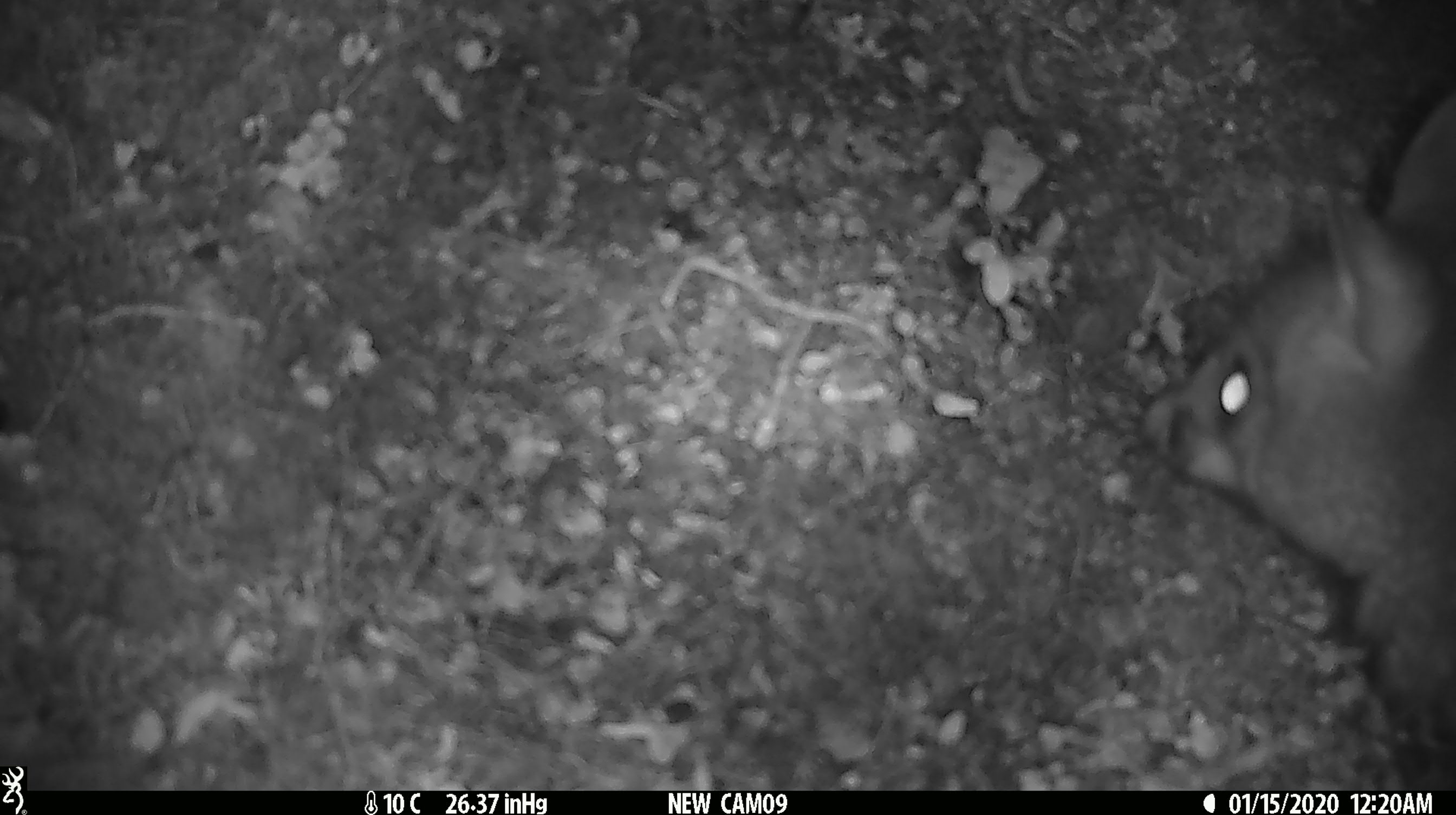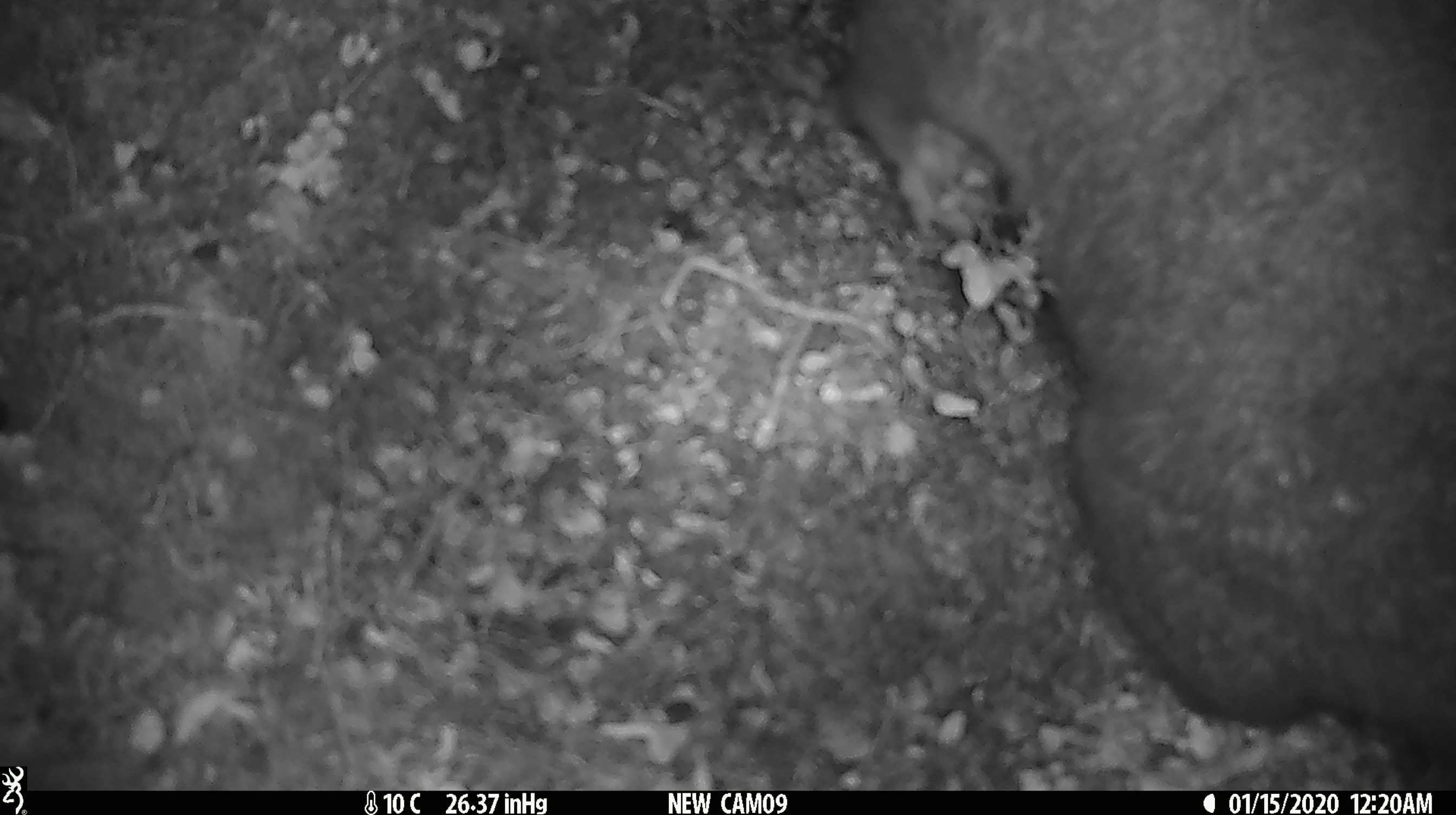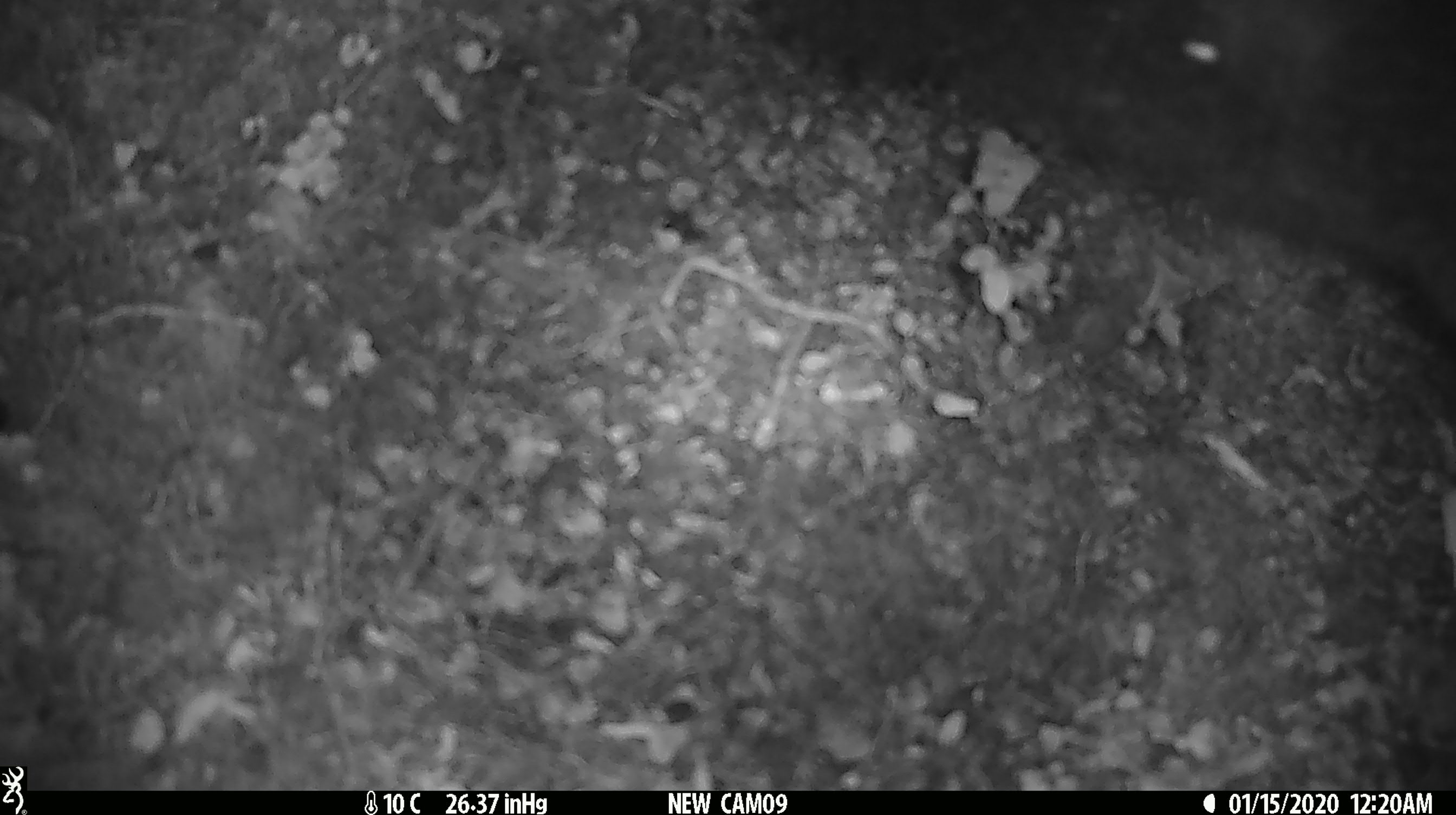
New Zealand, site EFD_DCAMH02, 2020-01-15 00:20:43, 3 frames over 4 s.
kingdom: Animalia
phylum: Chordata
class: Mammalia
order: Diprotodontia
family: Phalangeridae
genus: Trichosurus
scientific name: Trichosurus vulpecula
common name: common brushtail possum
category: possum